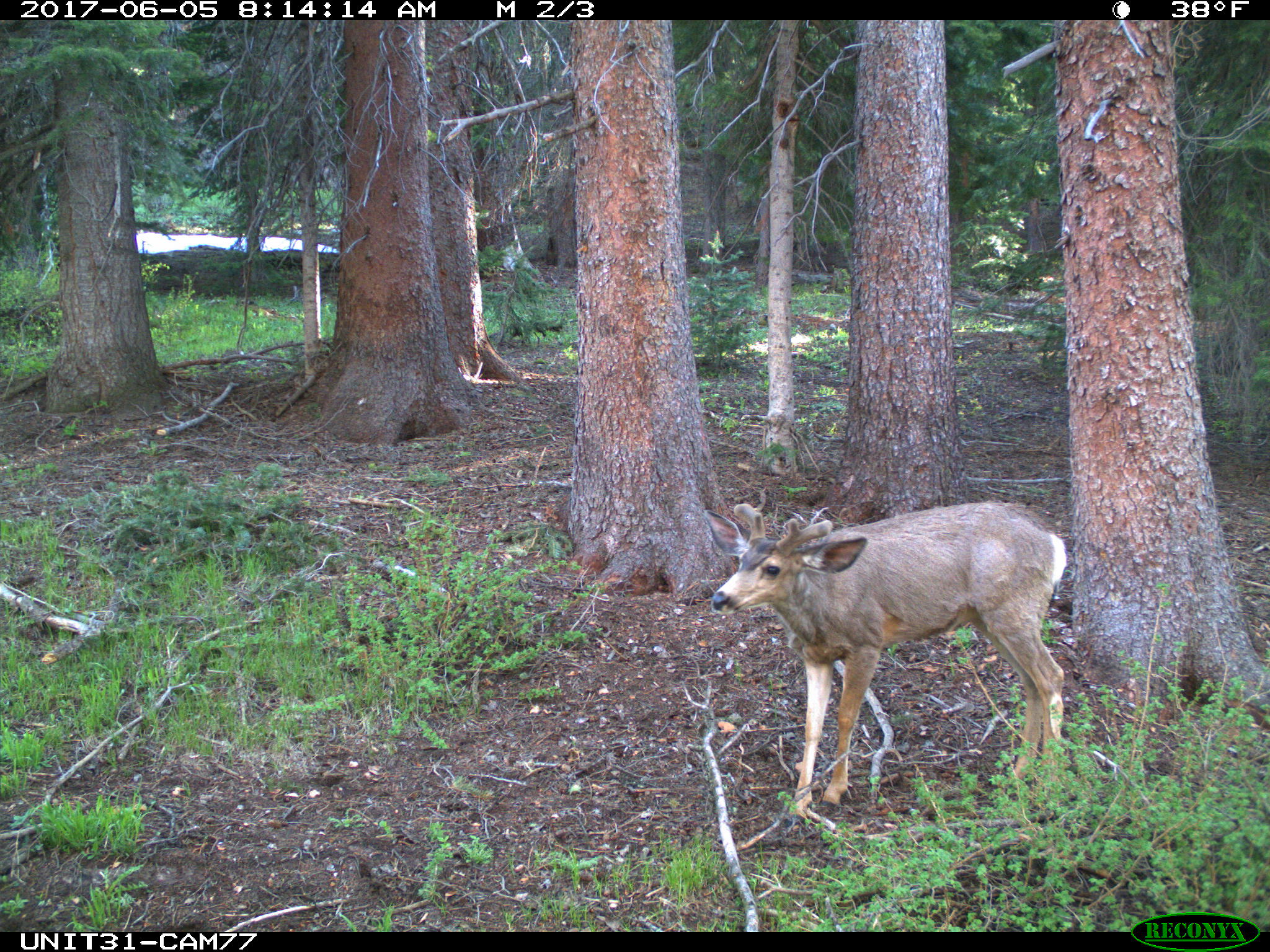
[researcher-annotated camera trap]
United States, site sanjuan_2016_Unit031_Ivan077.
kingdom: Animalia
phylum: Chordata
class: Mammalia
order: Artiodactyla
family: Cervidae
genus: Odocoileus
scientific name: Odocoileus hemionus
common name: mule deer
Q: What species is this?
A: Odocoileus hemionus (mule deer).